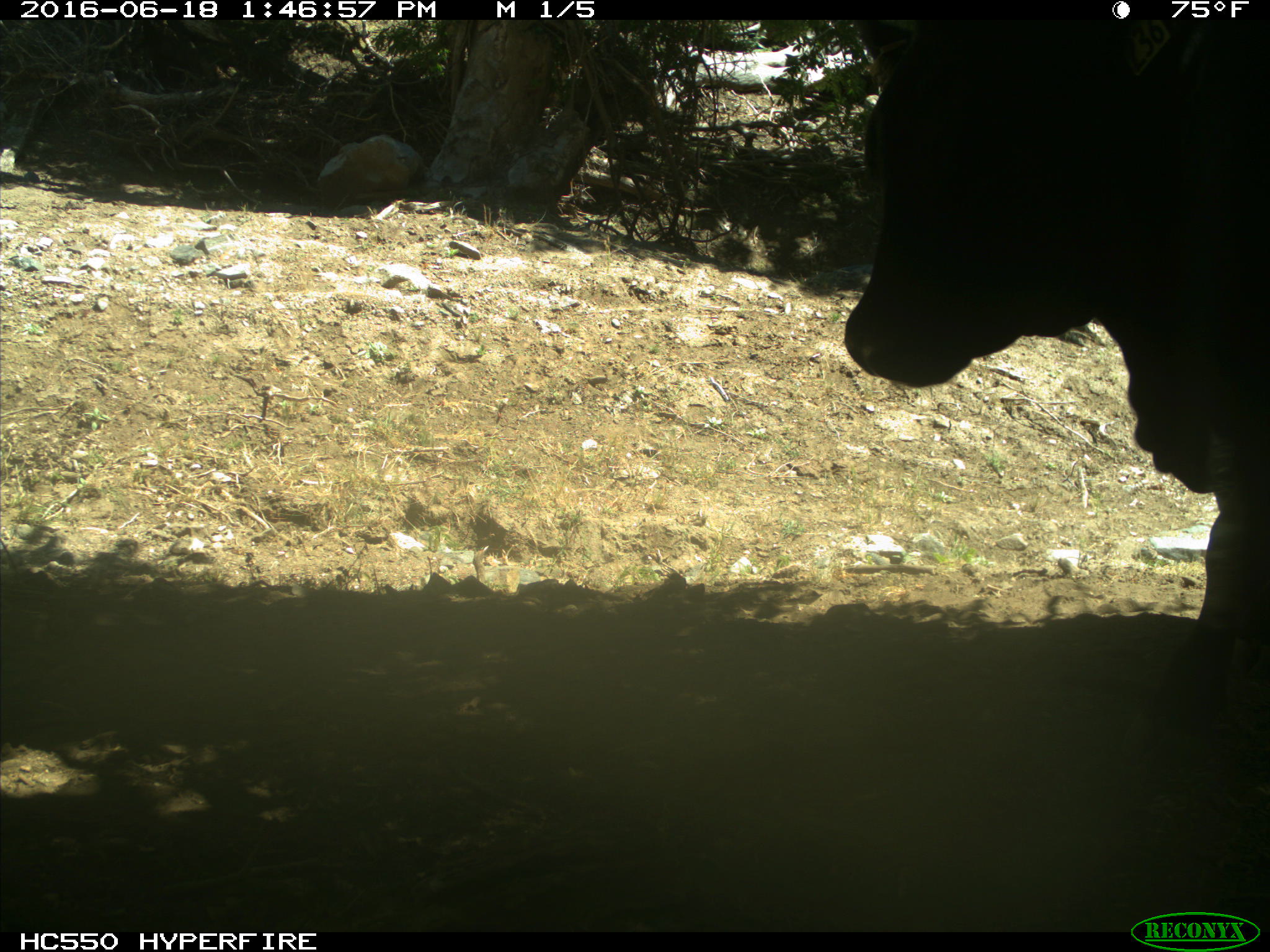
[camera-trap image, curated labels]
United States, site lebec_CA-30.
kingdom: Animalia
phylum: Chordata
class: Mammalia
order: Artiodactyla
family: Bovidae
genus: Bos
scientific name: Bos taurus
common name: domestic cow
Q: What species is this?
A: Bos taurus (domestic cow).